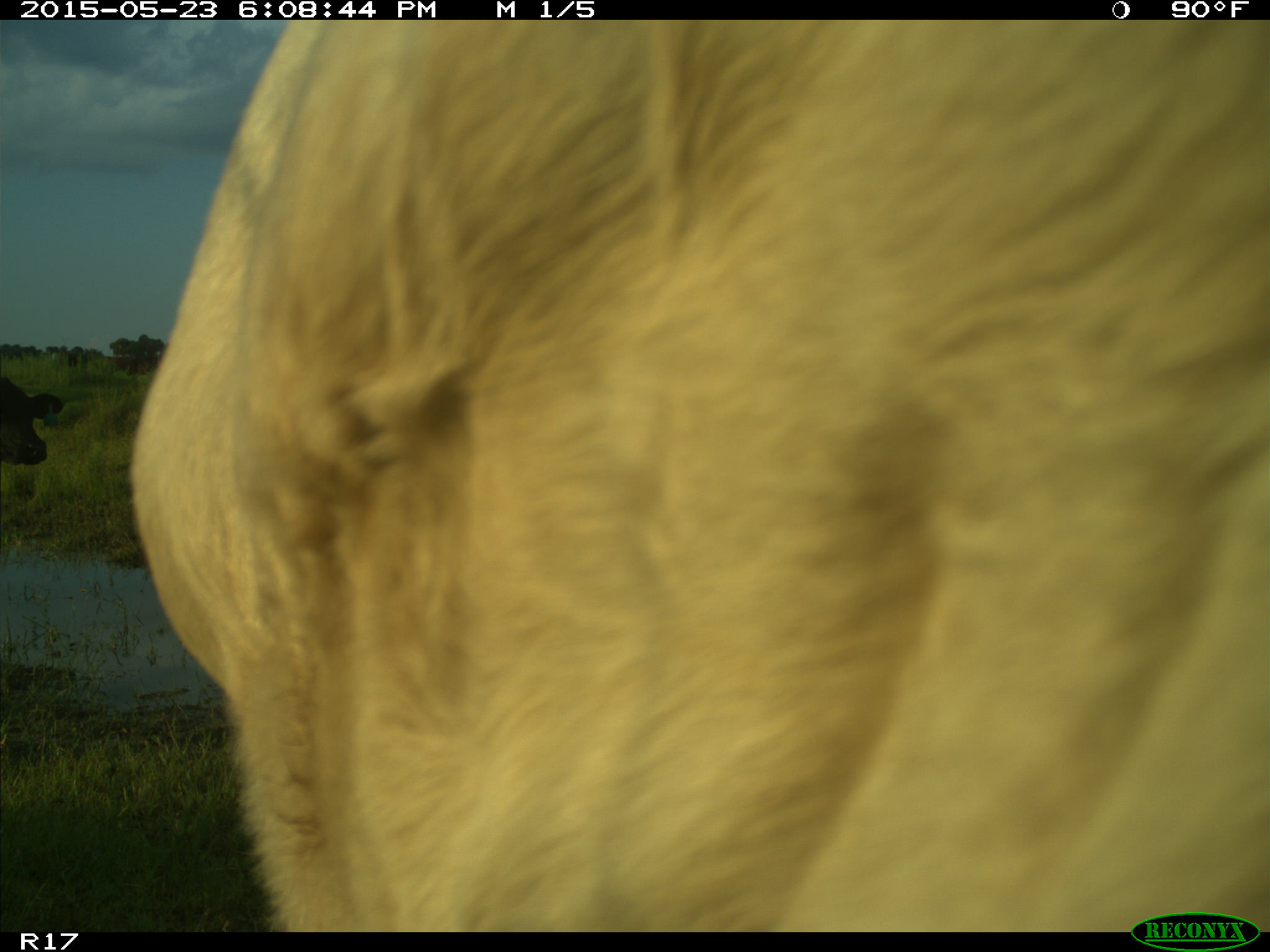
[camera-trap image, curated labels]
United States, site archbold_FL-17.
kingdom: Animalia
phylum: Chordata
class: Mammalia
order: Artiodactyla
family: Bovidae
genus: Bos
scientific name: Bos taurus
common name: domestic cow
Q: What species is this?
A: Bos taurus (domestic cow).